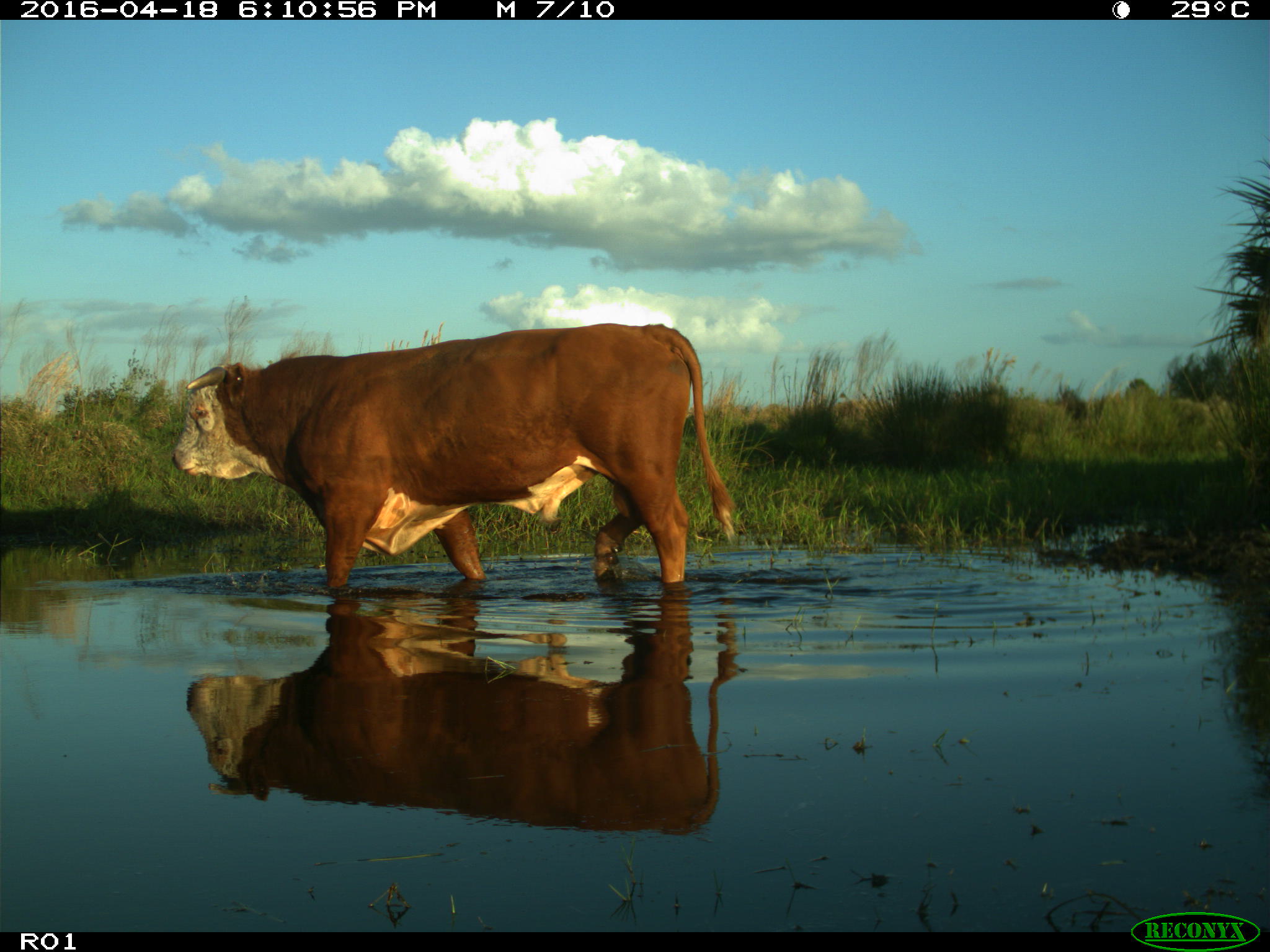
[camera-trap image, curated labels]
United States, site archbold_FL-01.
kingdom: Animalia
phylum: Chordata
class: Mammalia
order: Artiodactyla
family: Bovidae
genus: Bos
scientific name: Bos taurus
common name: domestic cow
Bos taurus (domestic cow).